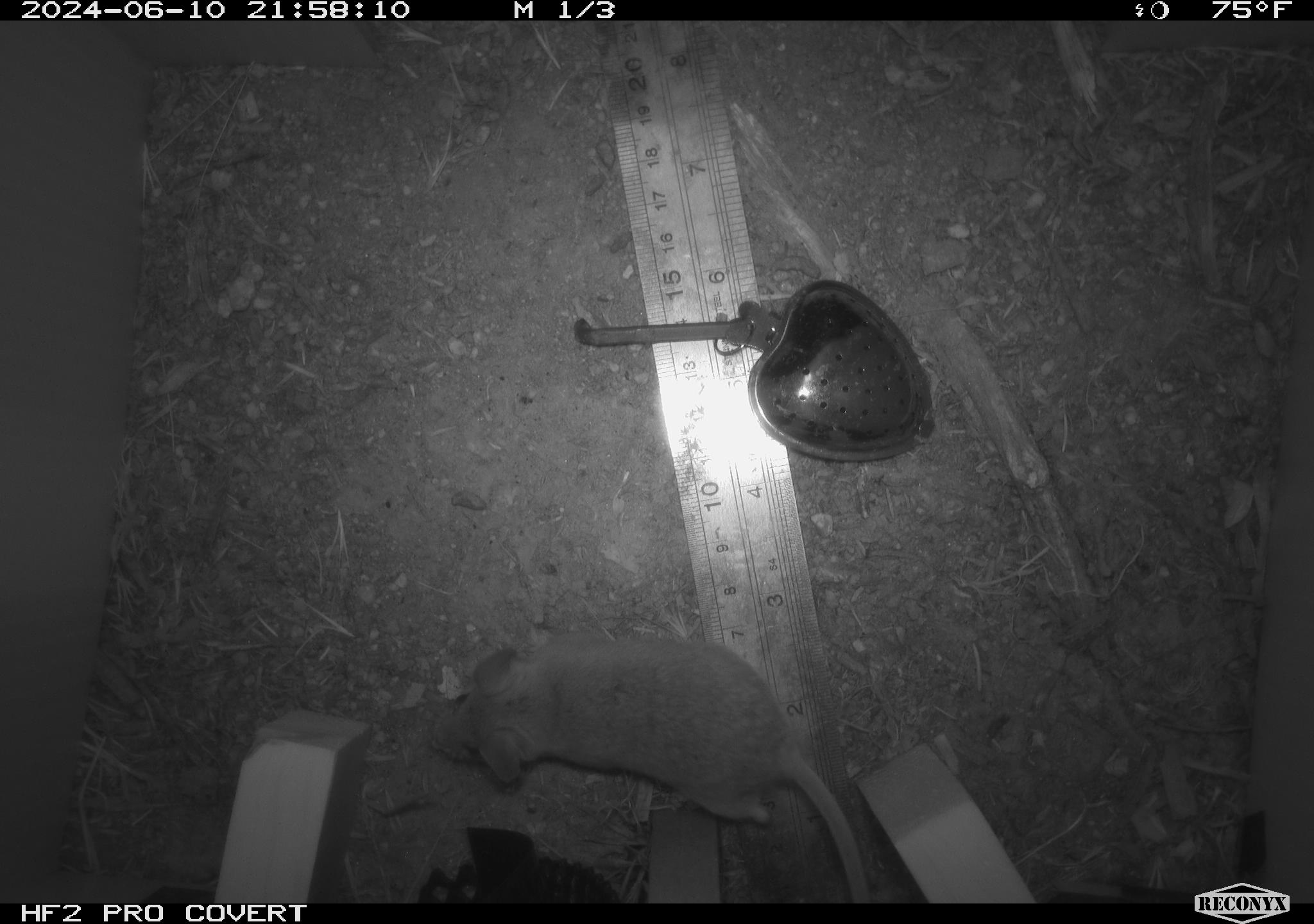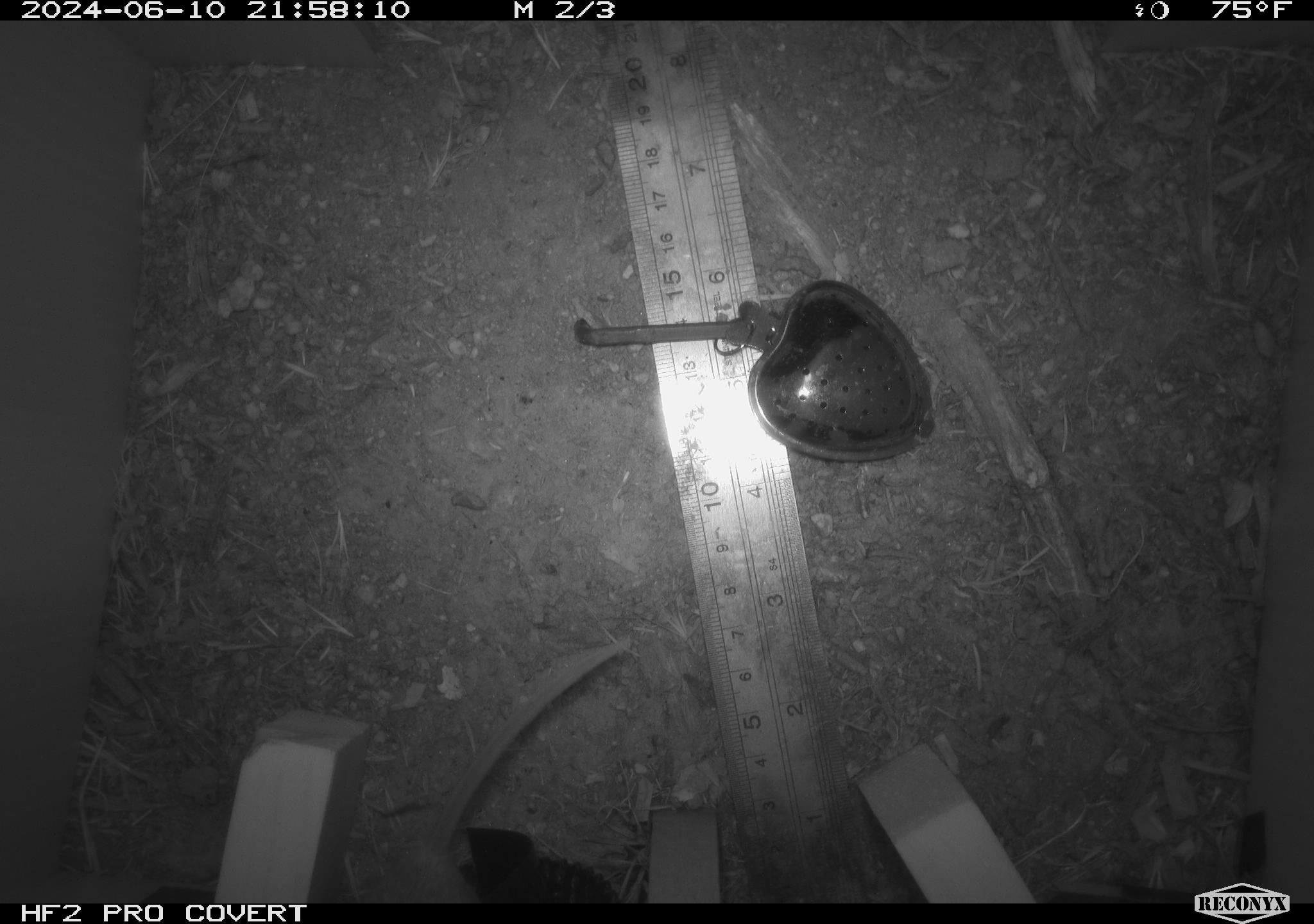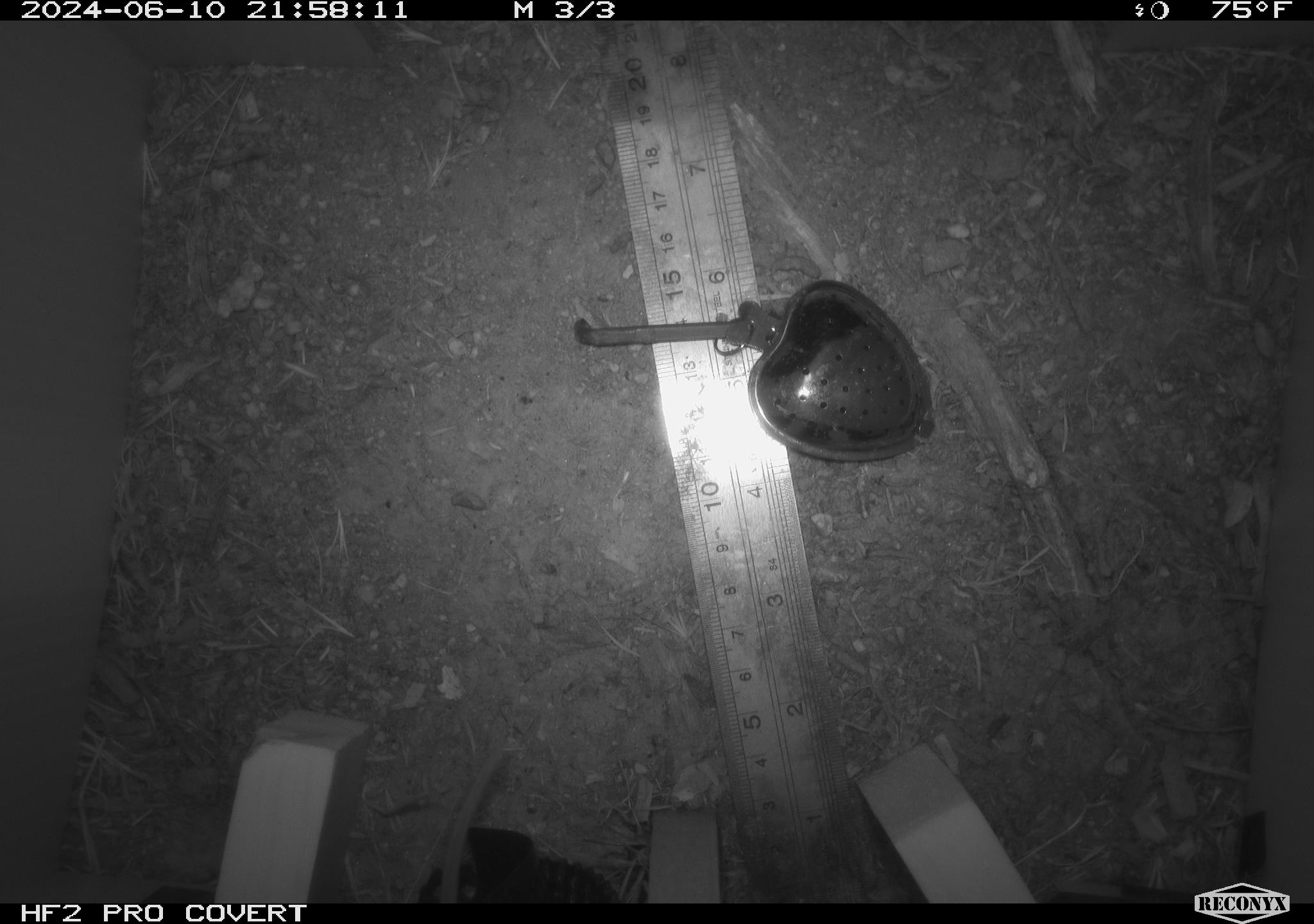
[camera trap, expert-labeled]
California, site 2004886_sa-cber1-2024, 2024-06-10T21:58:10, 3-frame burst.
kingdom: Animalia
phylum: Chordata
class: Mammalia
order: Rodentia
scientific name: Rodentia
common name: mouse species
Mouse species (Rodentia).